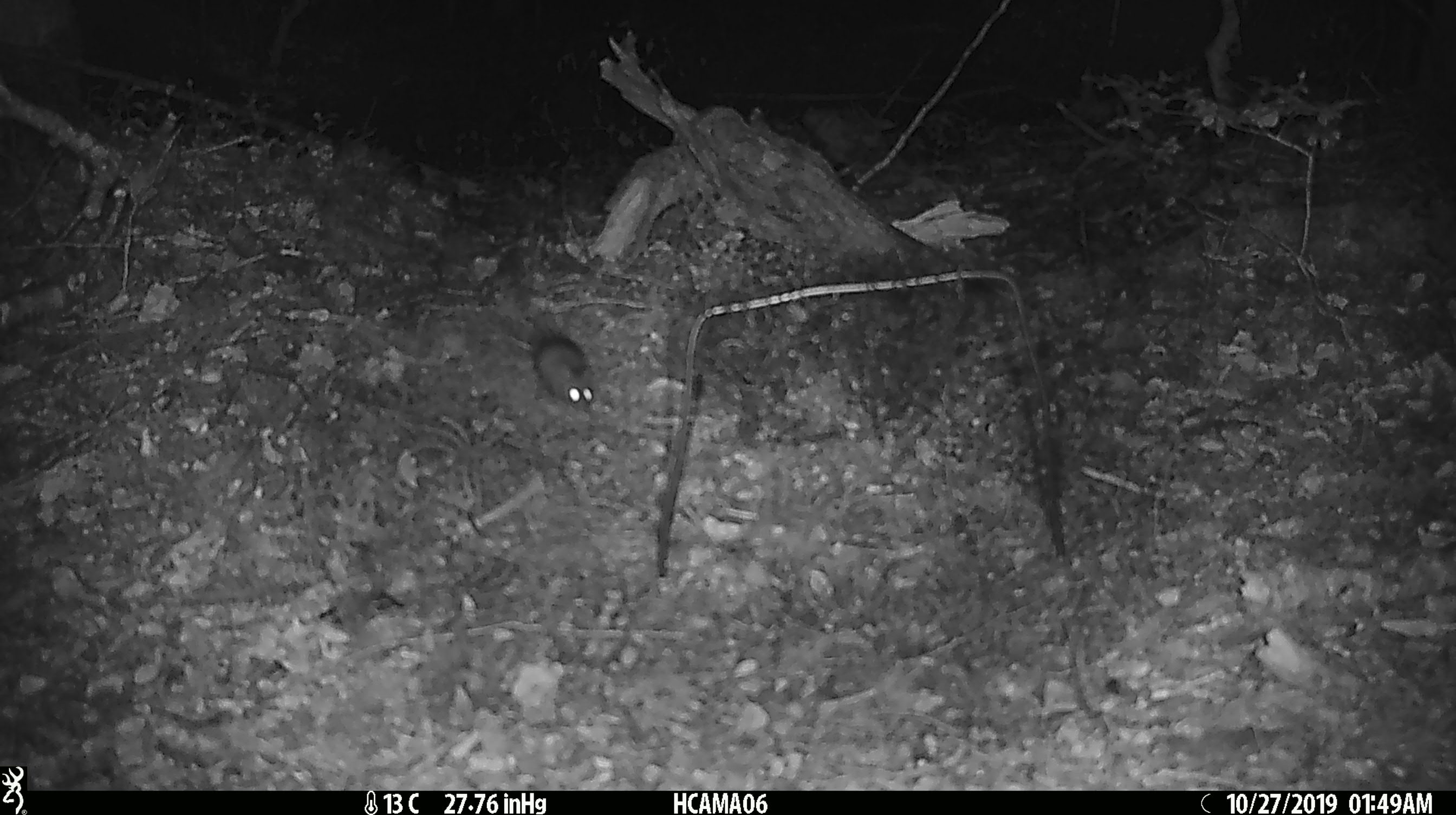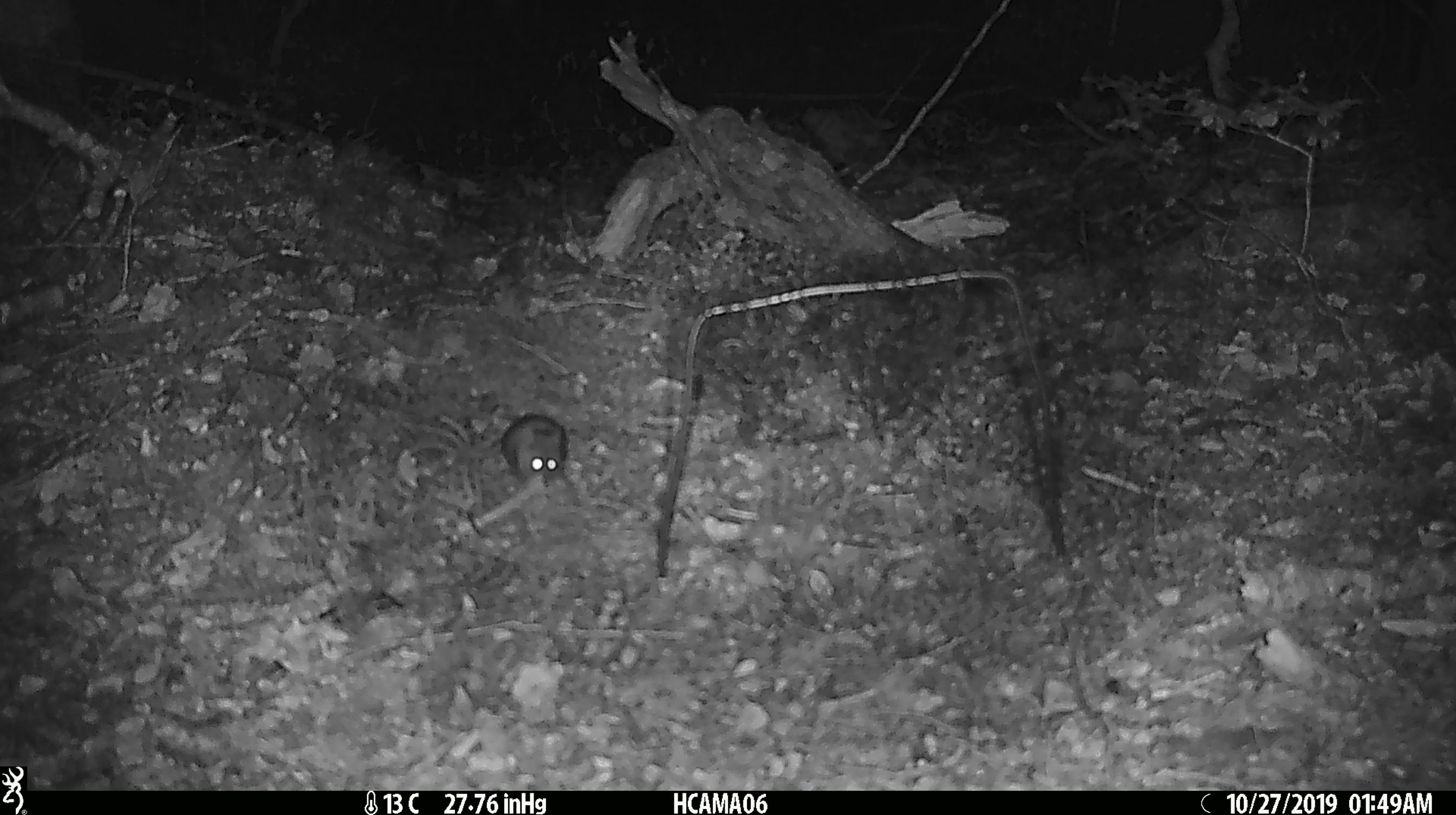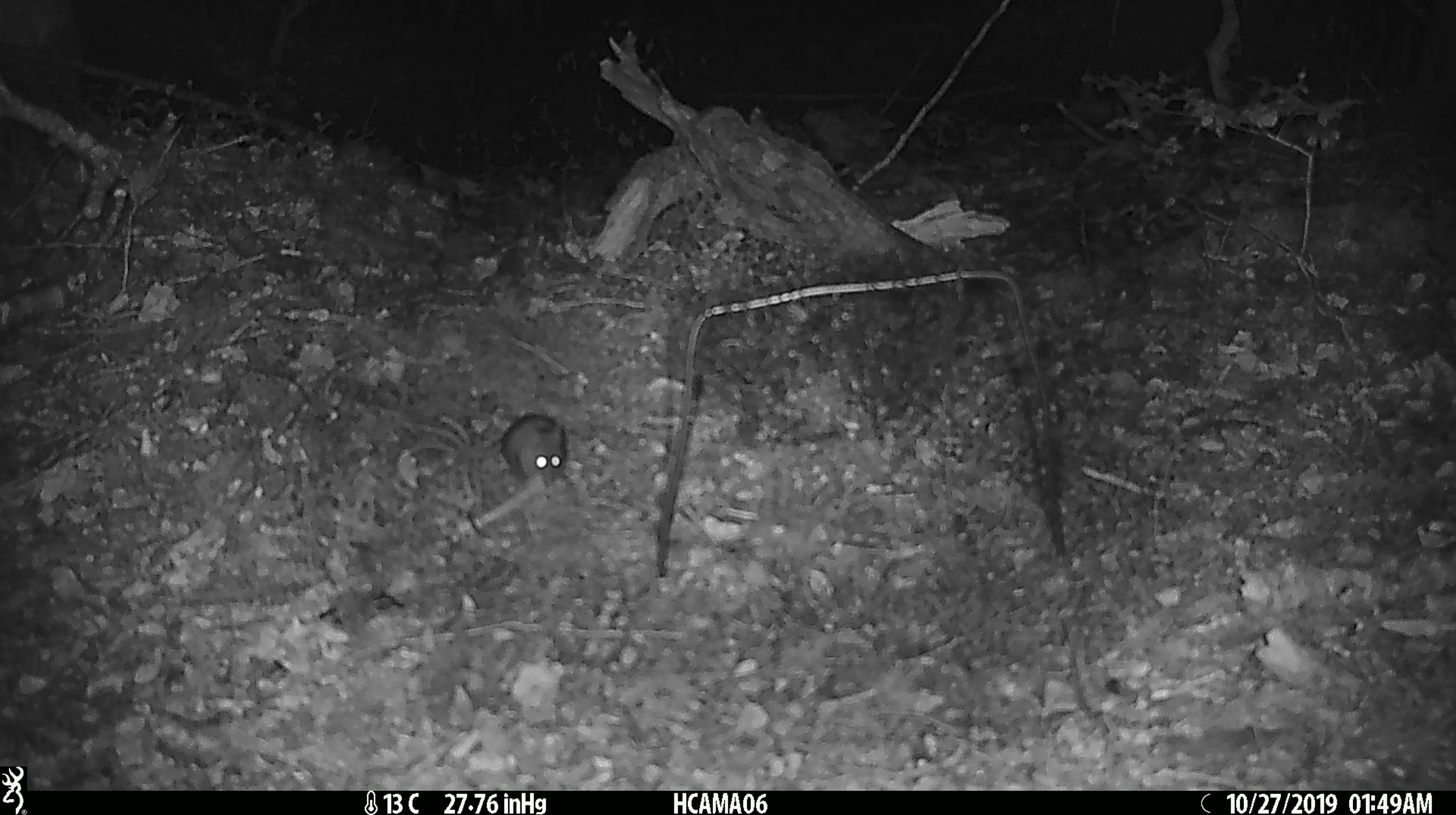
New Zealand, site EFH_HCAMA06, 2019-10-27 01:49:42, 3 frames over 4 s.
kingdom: Animalia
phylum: Chordata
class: Mammalia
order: Rodentia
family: Muridae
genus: Mus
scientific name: Mus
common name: mouse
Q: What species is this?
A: Mouse (Mus).